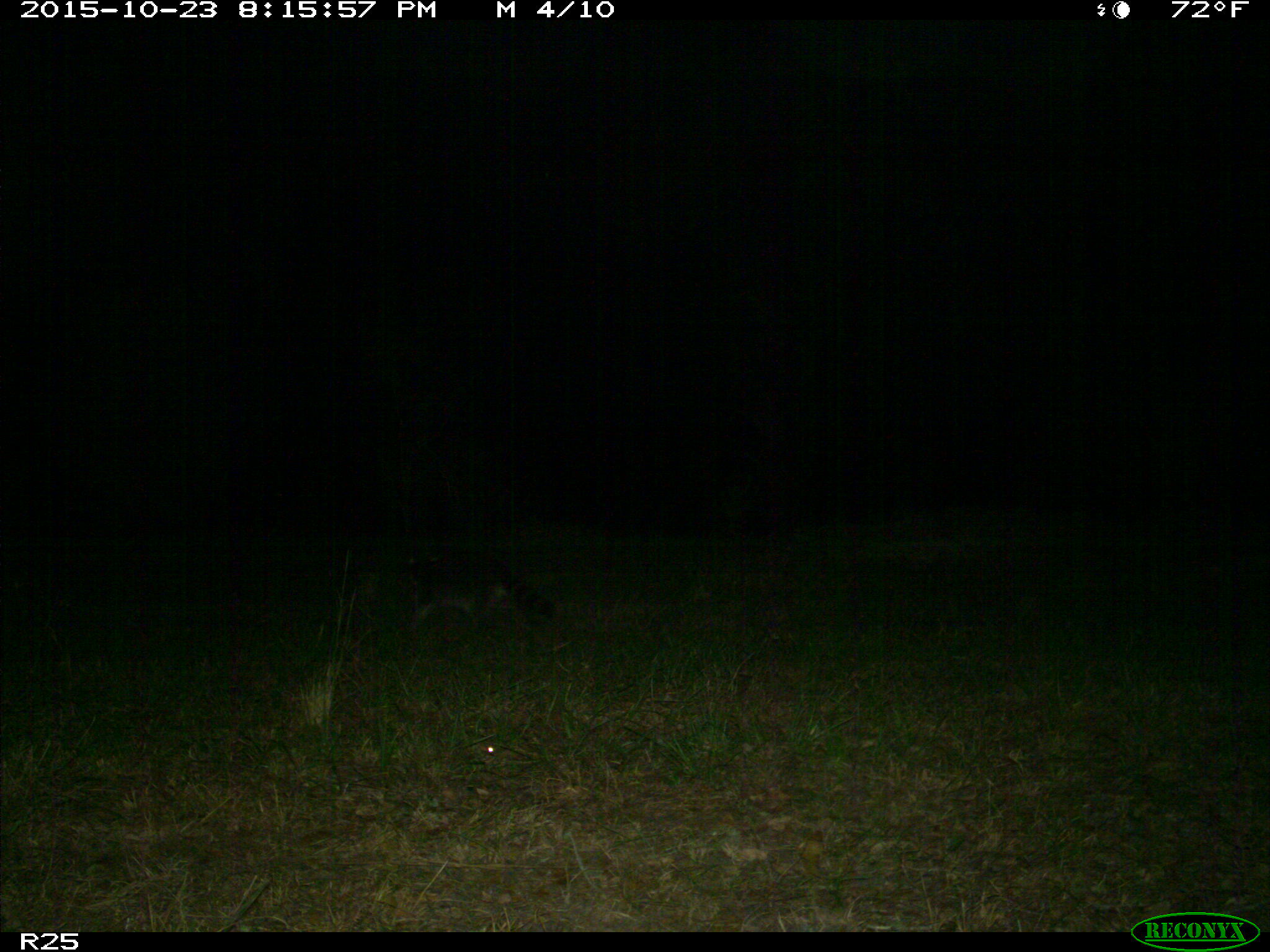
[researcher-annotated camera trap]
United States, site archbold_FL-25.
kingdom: Animalia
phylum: Chordata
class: Mammalia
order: Carnivora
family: Procyonidae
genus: Procyon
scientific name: Procyon lotor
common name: common raccoon